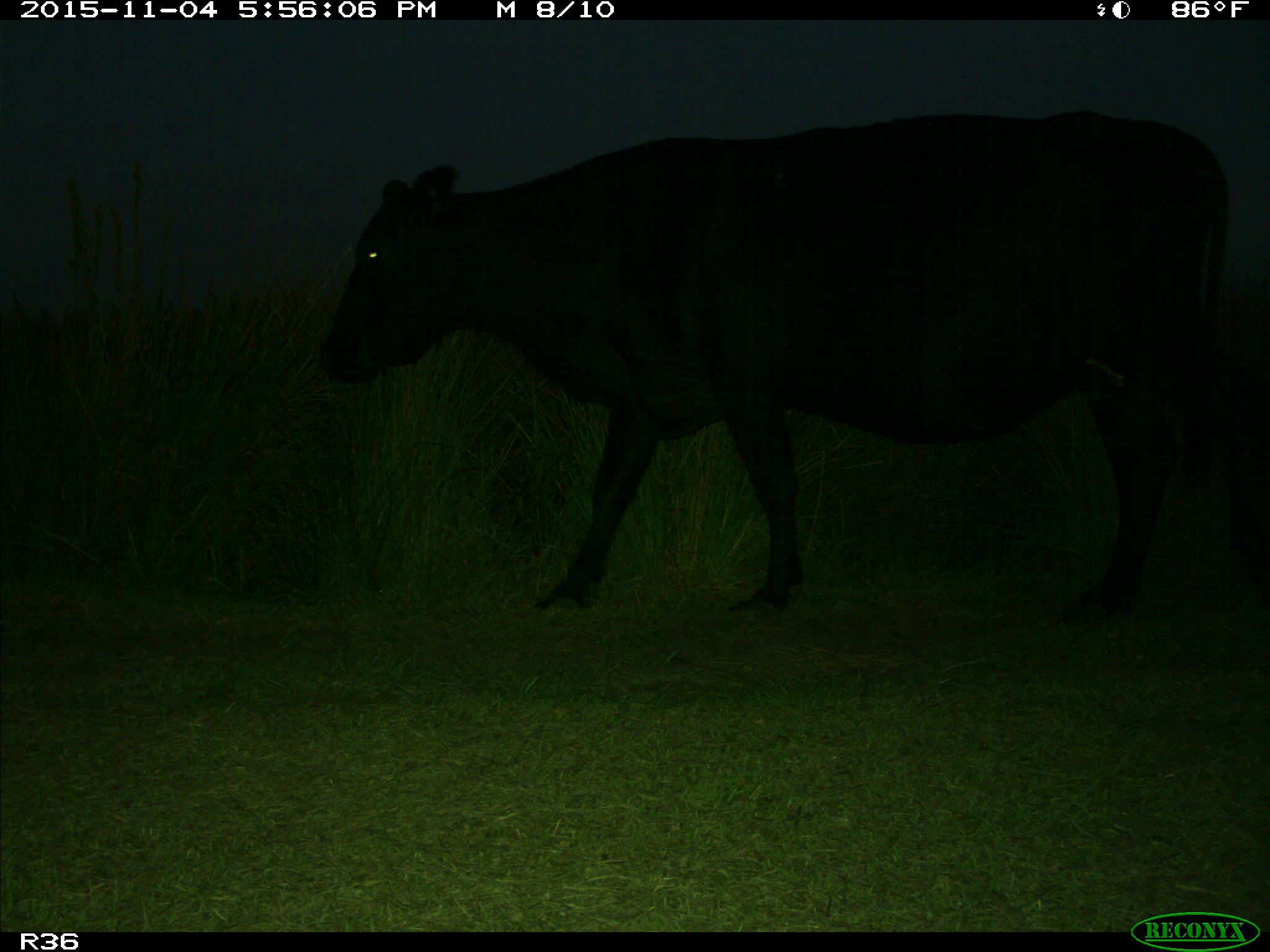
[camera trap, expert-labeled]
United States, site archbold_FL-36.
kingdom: Animalia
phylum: Chordata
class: Mammalia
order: Artiodactyla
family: Bovidae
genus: Bos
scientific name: Bos taurus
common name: domestic cow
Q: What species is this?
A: Bos taurus (domestic cow).